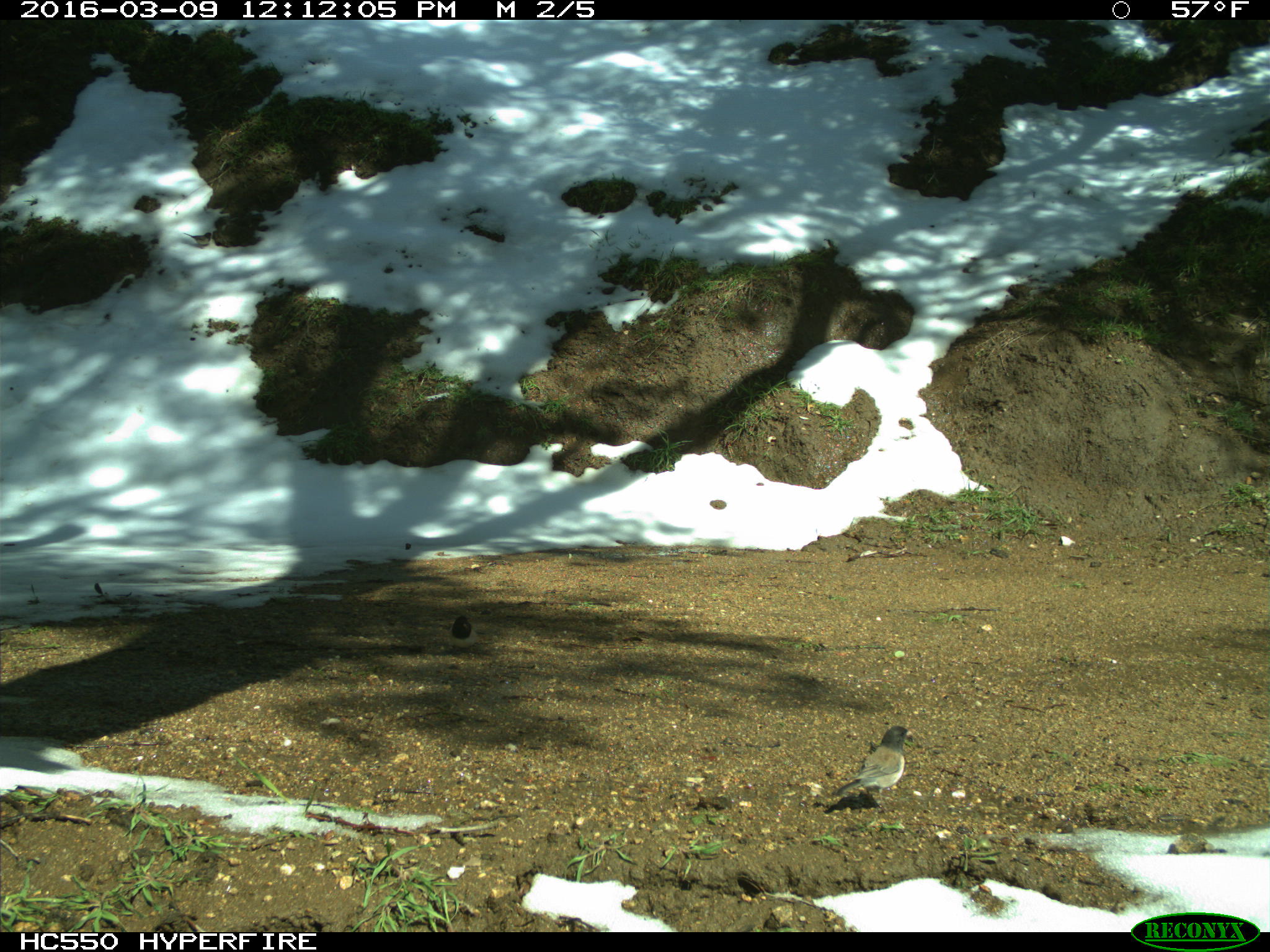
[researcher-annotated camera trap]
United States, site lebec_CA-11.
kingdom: Animalia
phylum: Chordata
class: Aves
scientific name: Aves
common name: birds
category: unidentified bird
Unidentified bird (birds) (Aves).